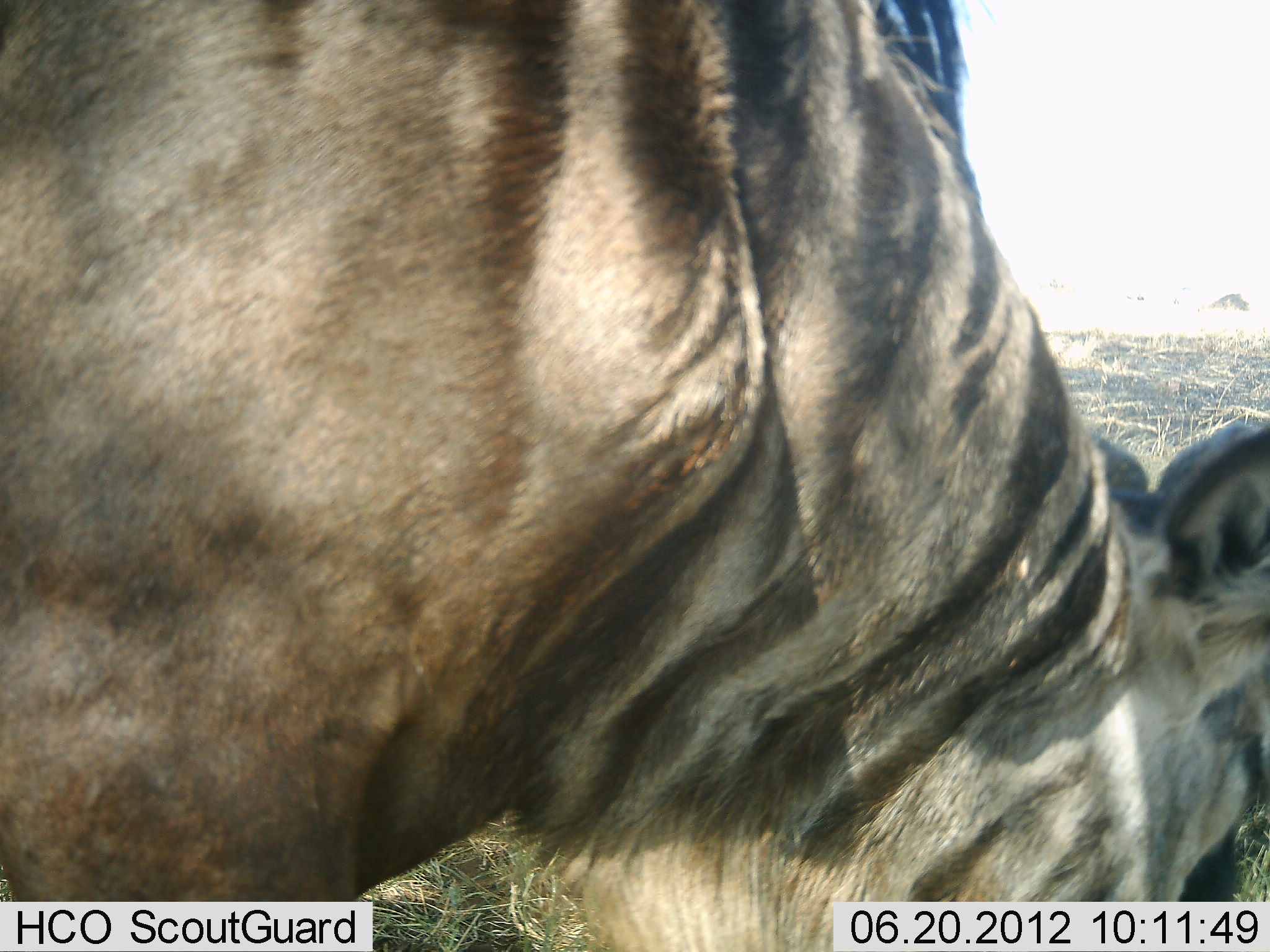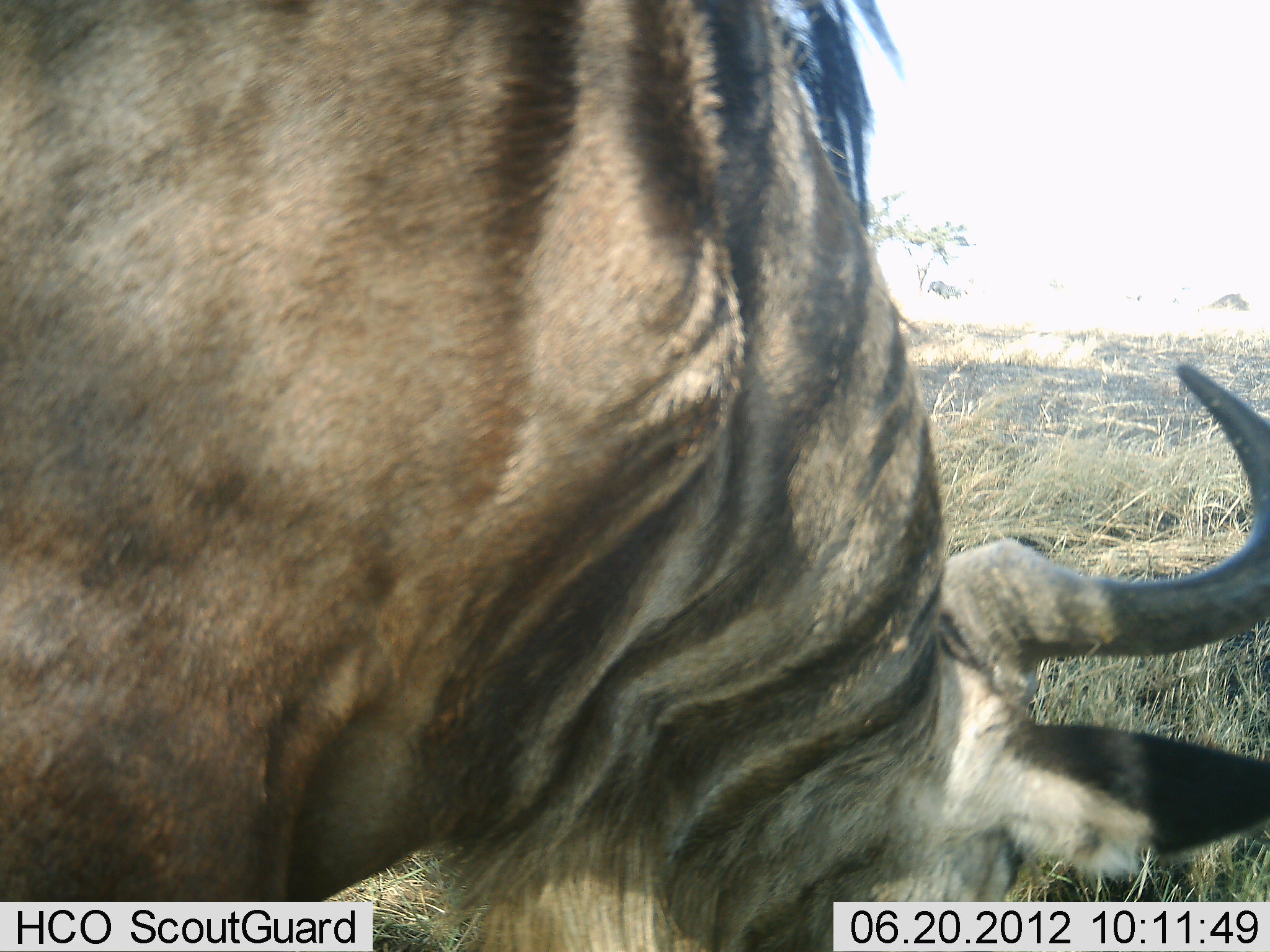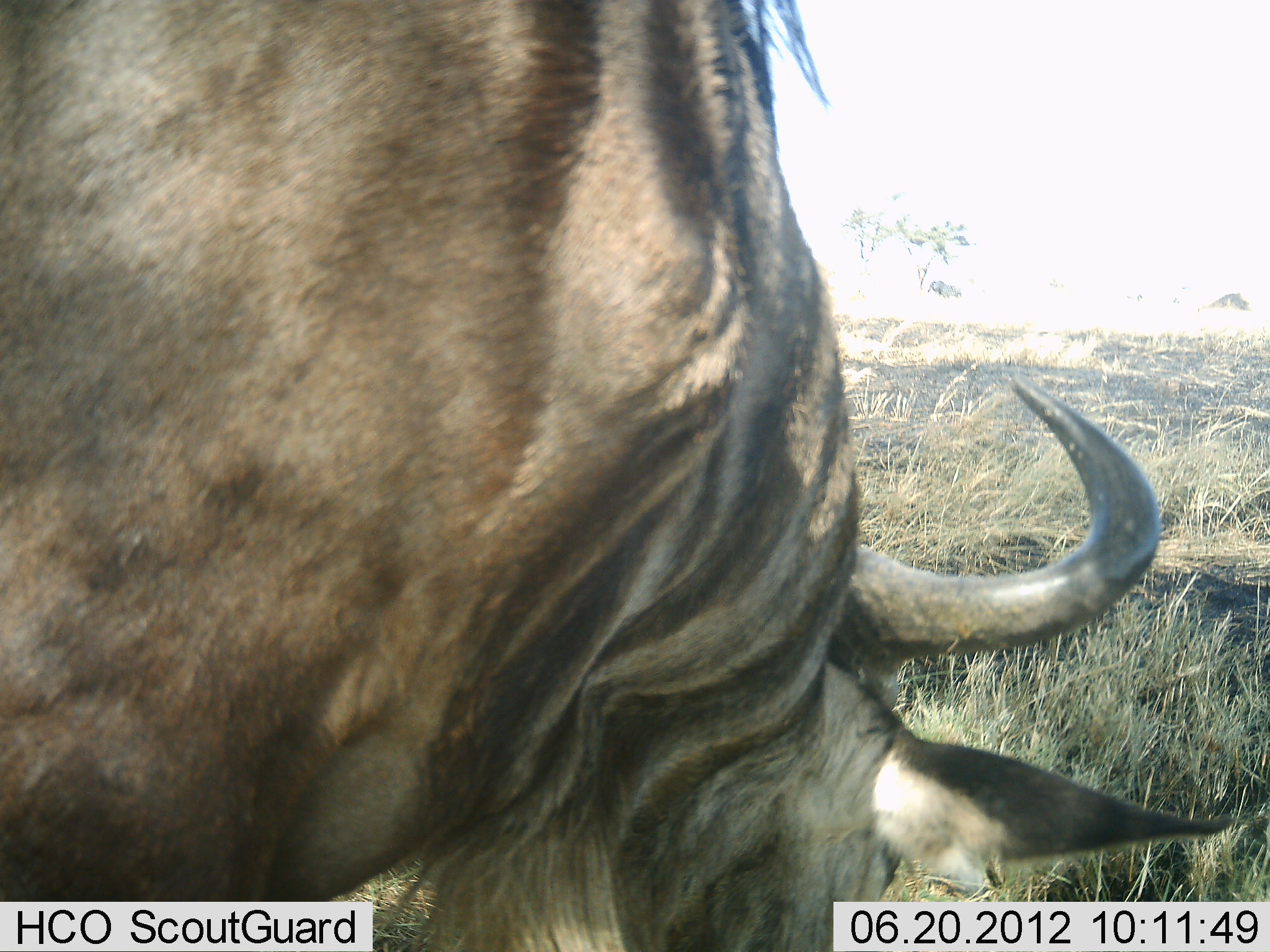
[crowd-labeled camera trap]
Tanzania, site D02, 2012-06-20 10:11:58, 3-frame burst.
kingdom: Animalia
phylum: Chordata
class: Mammalia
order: Artiodactyla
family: Bovidae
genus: Connochaetes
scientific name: Connochaetes taurinus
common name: blue wildebeest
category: wildebeest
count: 1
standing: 0%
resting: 0%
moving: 0%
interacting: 0%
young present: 0%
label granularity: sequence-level